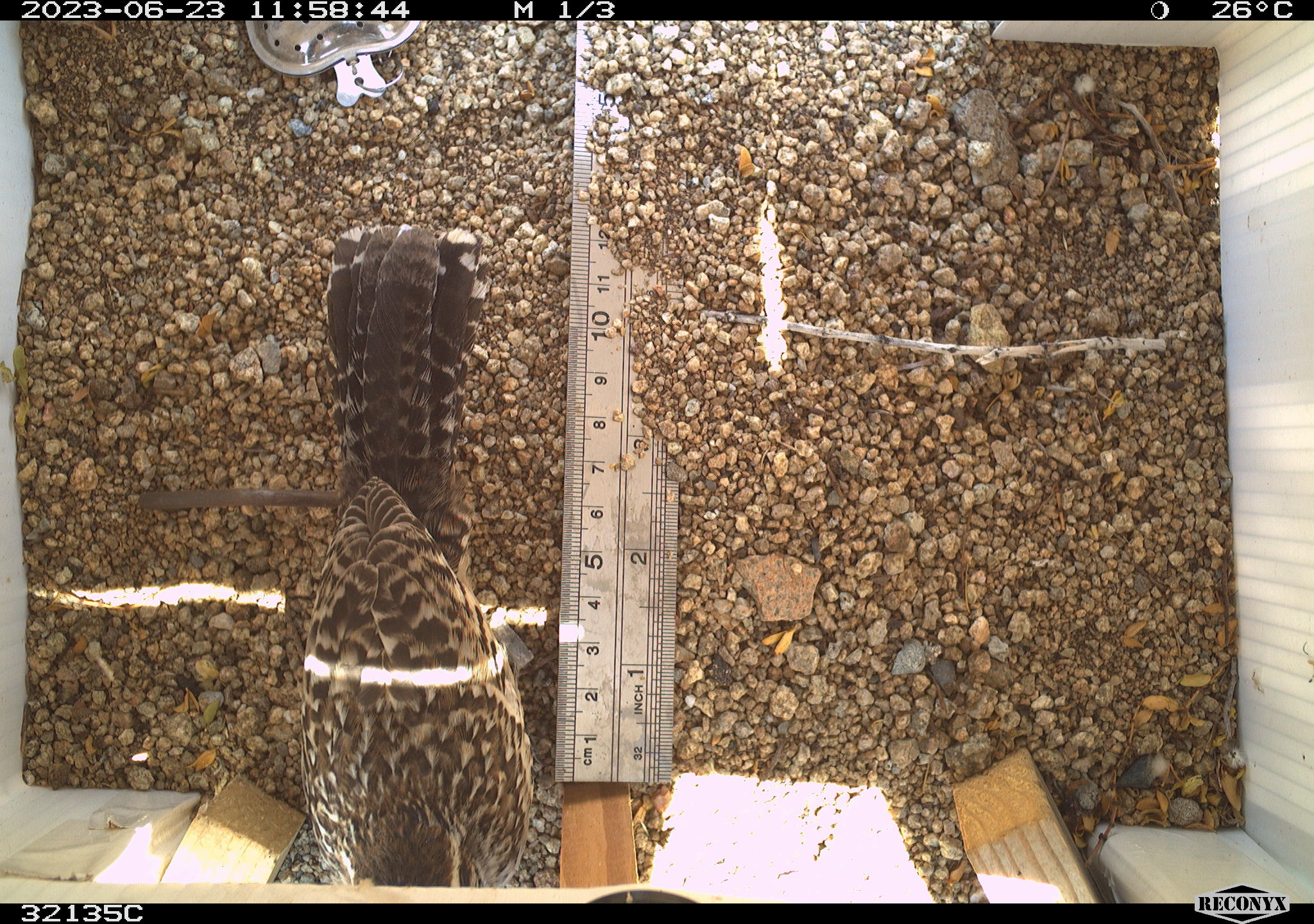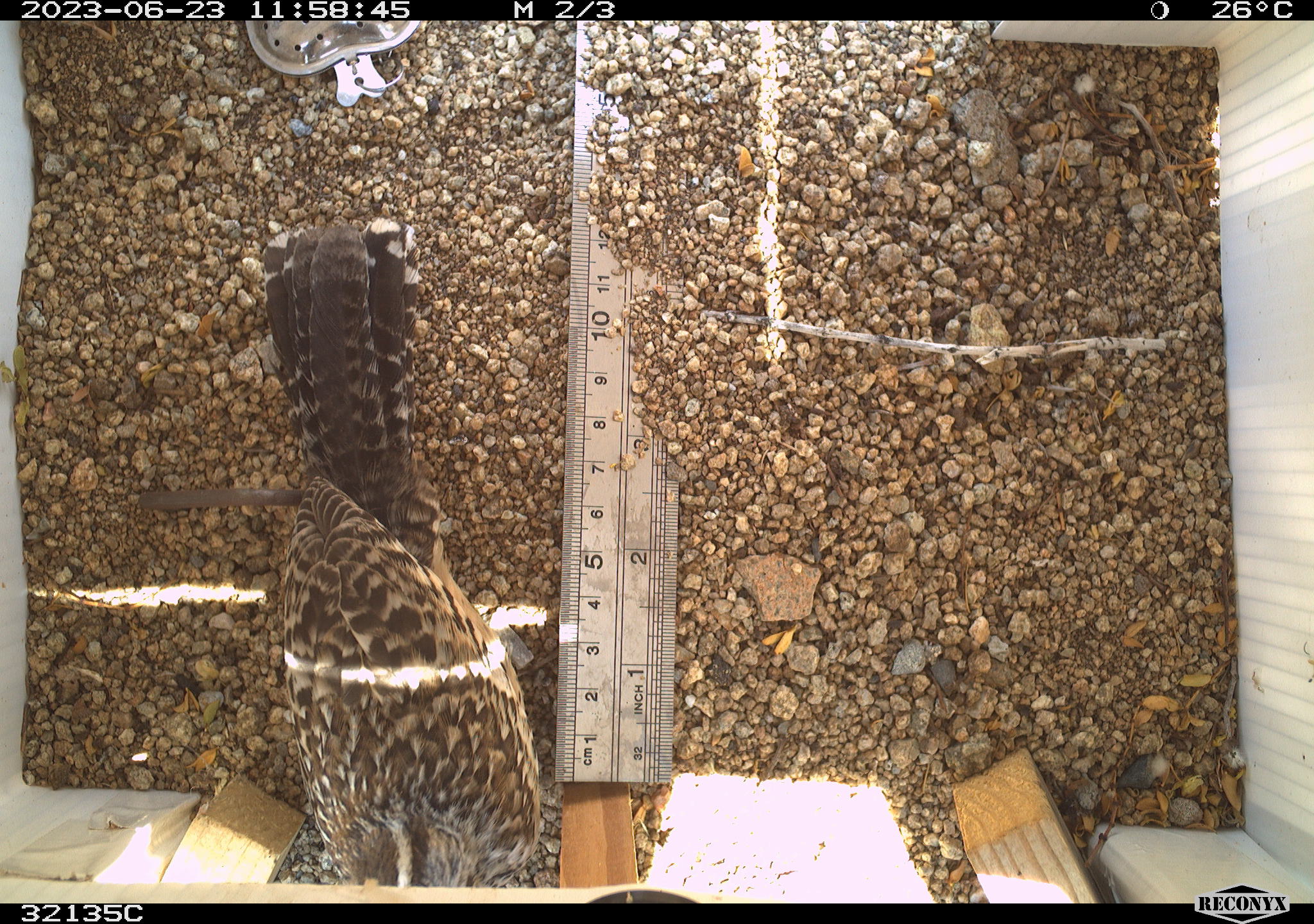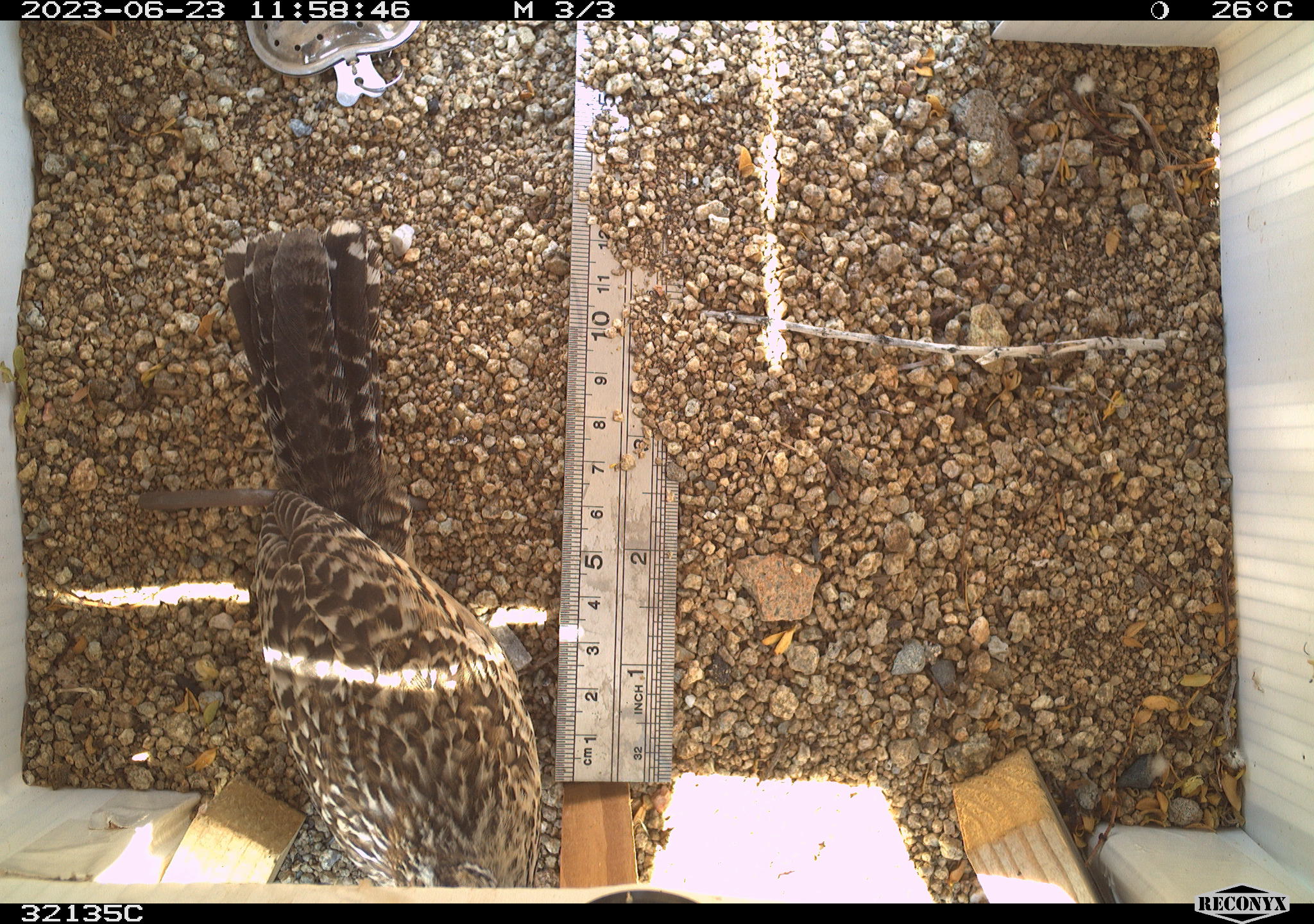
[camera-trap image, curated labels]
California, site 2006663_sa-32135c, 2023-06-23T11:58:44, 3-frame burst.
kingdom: Animalia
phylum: Chordata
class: Aves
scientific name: Aves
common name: bird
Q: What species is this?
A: Bird (Aves).